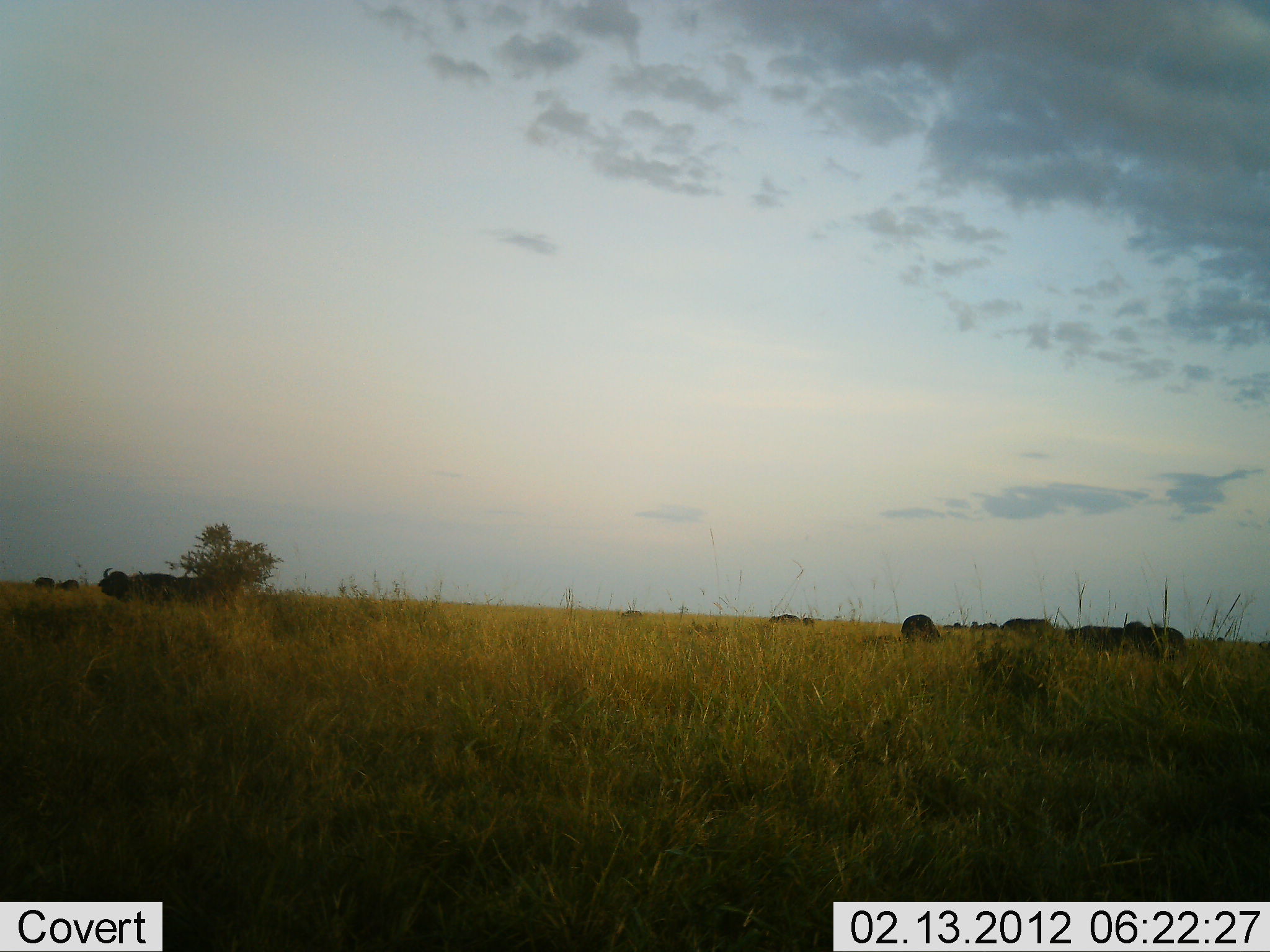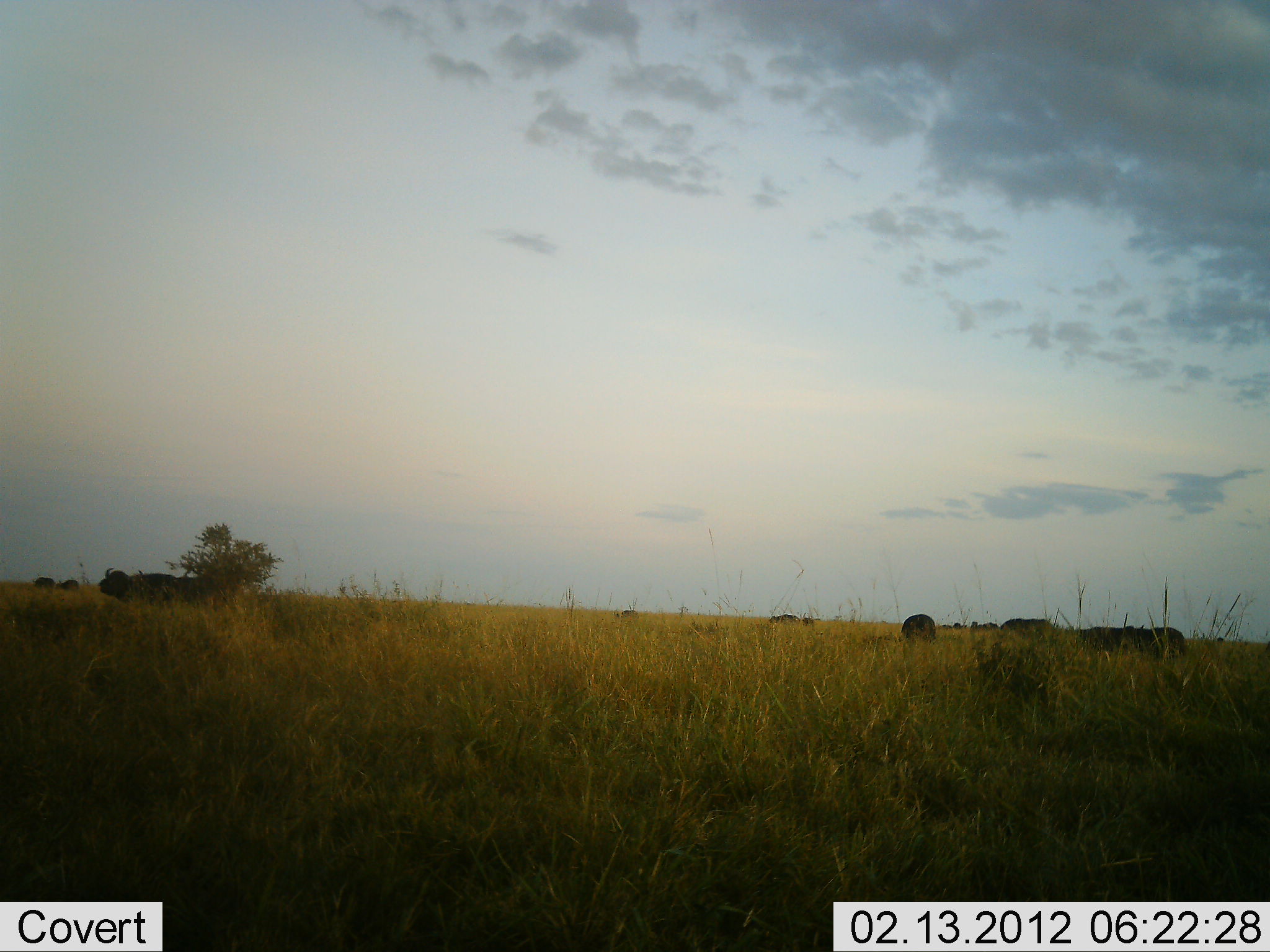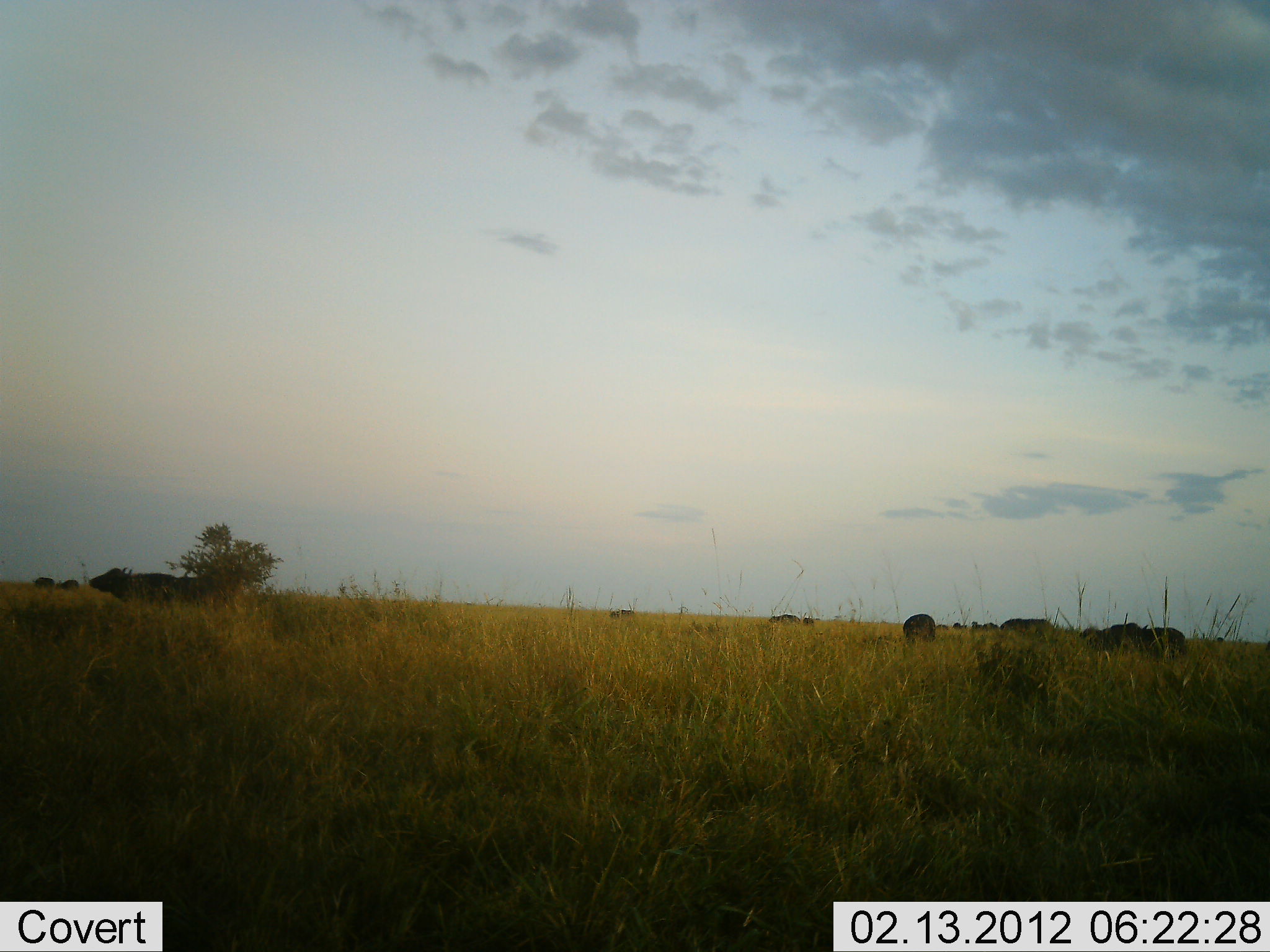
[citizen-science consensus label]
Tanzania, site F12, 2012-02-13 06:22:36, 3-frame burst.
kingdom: Animalia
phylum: Chordata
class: Mammalia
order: Artiodactyla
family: Bovidae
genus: Syncerus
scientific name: Syncerus caffer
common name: cape buffalo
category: buffalo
Buffalo (cape buffalo) (Syncerus caffer), count 6. Behavior (volunteer vote fractions): standing 60%, resting 13%, moving 13%, interacting 0%. Young present (vote fraction): 7%. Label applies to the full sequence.